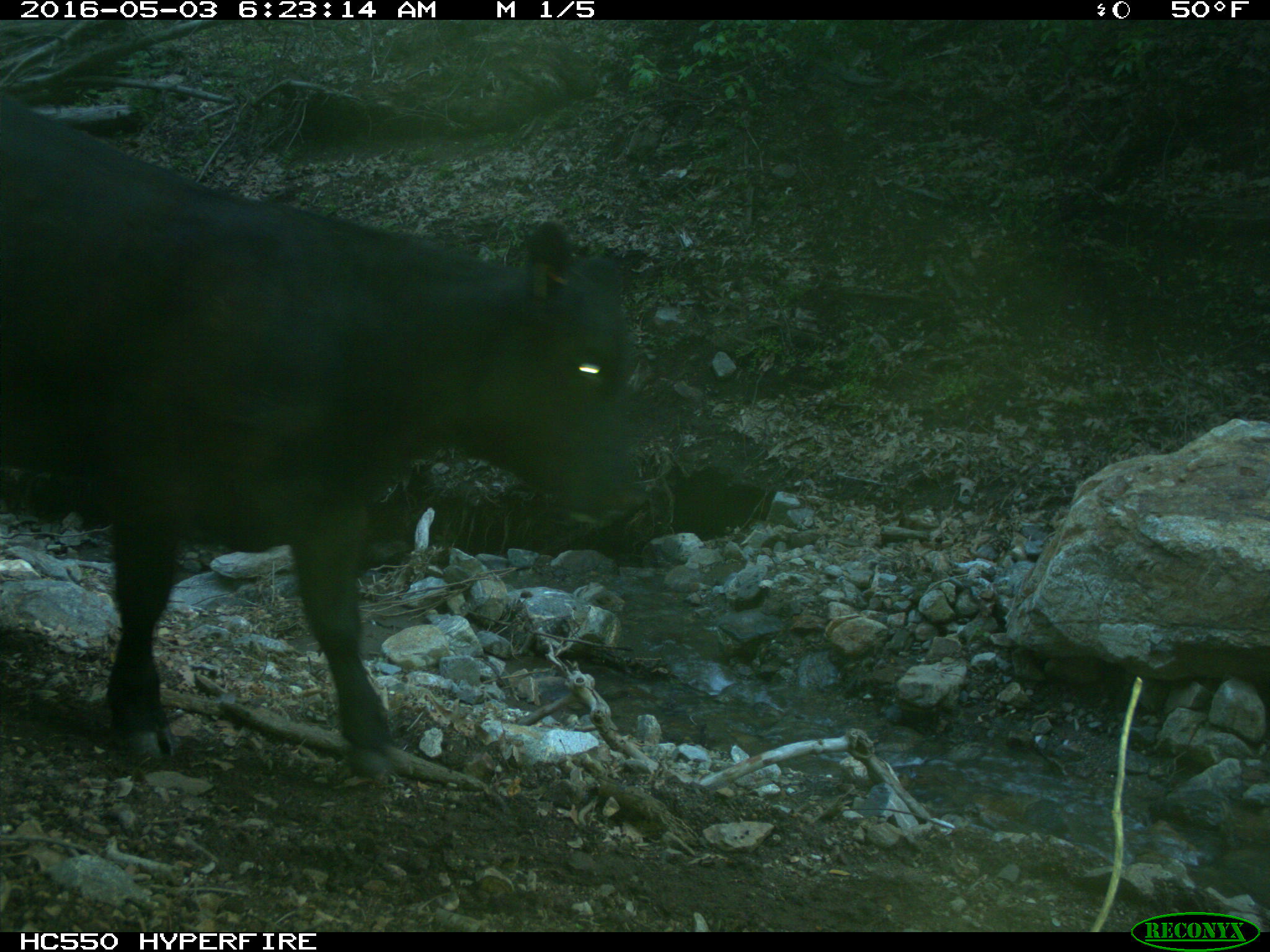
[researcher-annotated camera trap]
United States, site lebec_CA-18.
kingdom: Animalia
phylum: Chordata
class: Mammalia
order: Artiodactyla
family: Bovidae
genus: Bos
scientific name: Bos taurus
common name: domestic cow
Bos taurus (domestic cow).